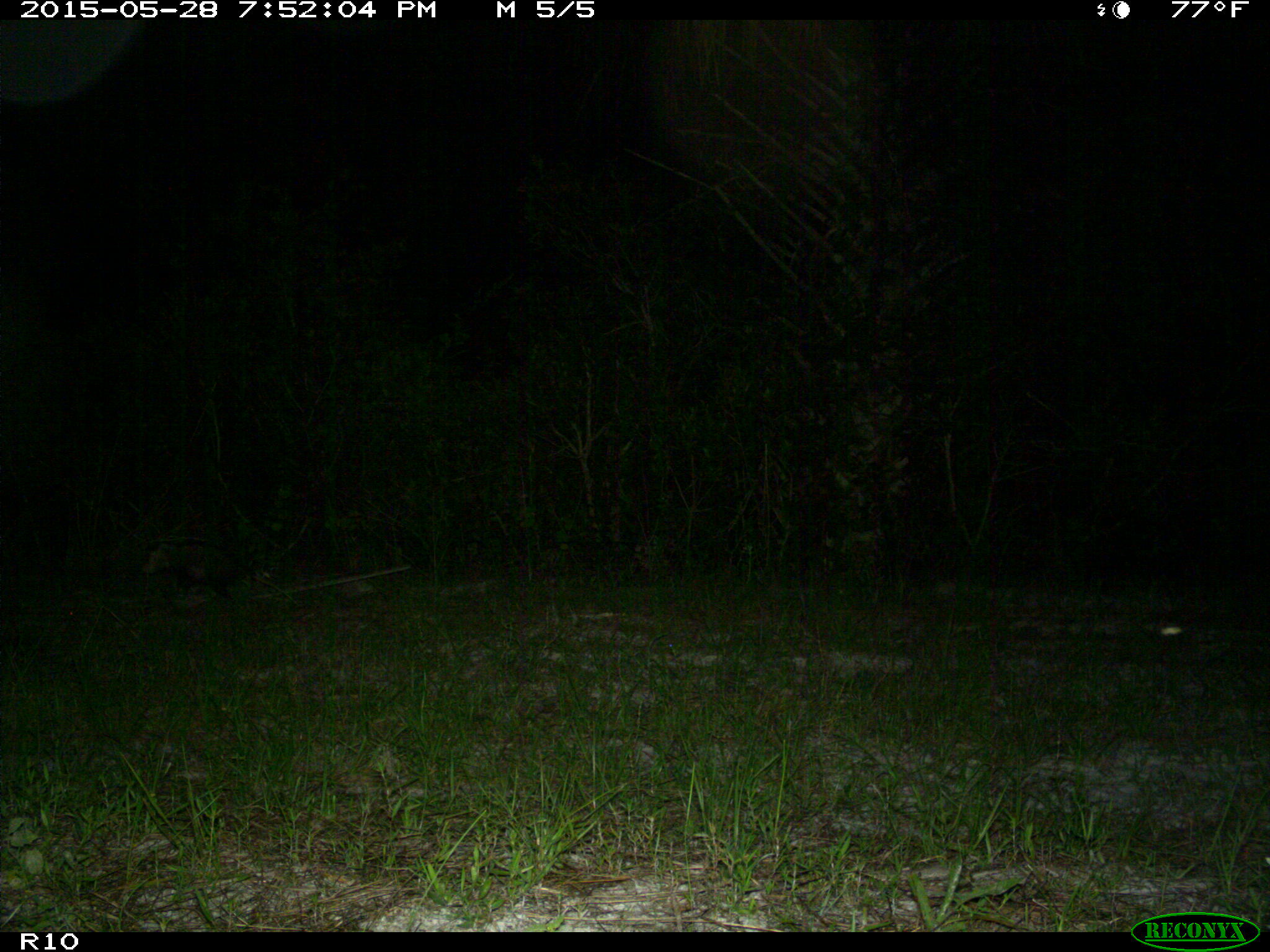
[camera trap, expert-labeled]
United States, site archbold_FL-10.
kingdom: Animalia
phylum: Chordata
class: Mammalia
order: Didelphimorphia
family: Didelphidae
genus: Didelphis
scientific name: Didelphis virginiana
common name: virginia opossum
Didelphis virginiana (virginia opossum).